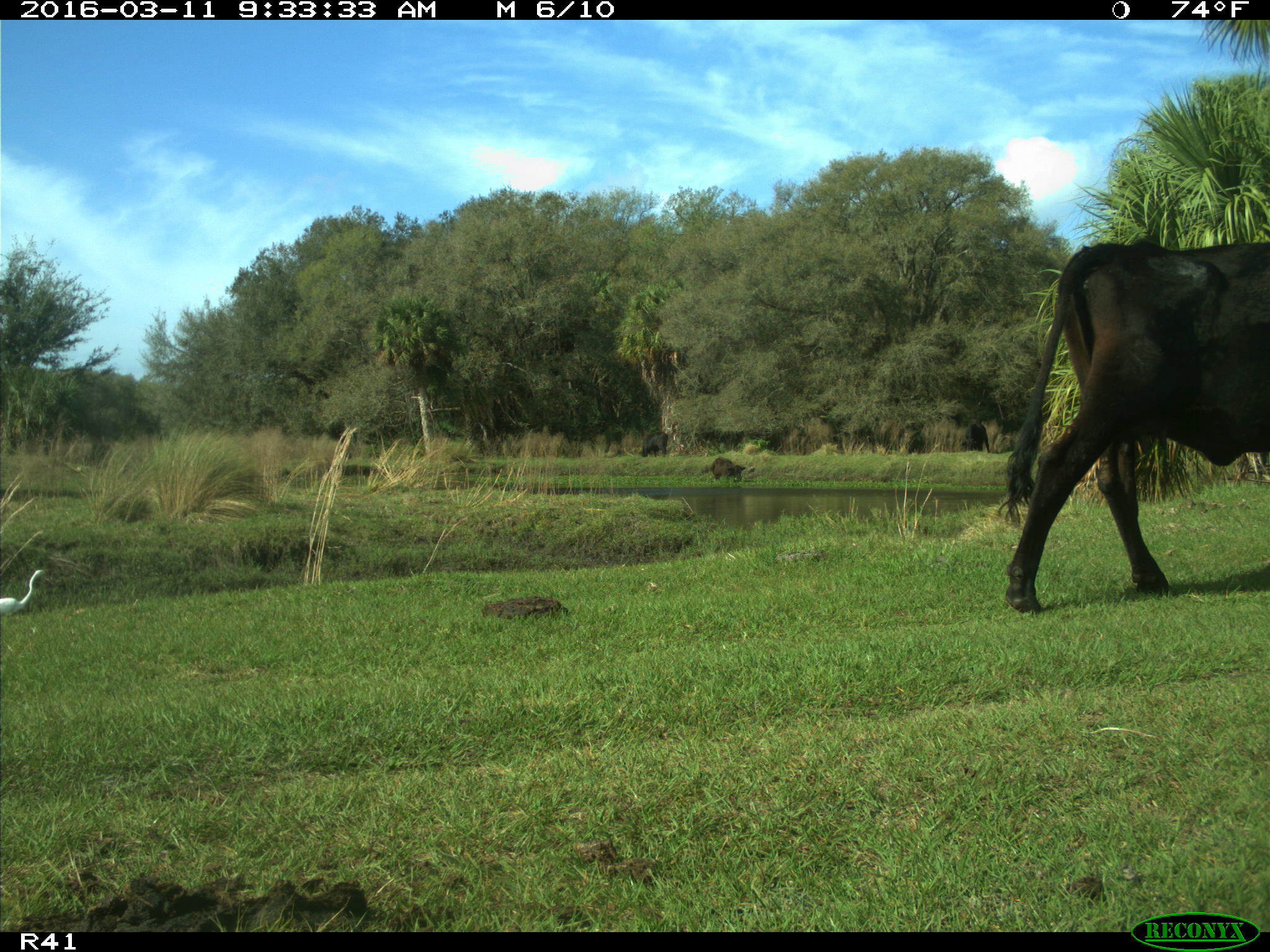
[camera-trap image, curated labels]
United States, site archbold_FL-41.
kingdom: Animalia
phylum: Chordata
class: Mammalia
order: Artiodactyla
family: Bovidae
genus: Bos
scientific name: Bos taurus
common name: domestic cow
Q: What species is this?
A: Bos taurus (domestic cow).